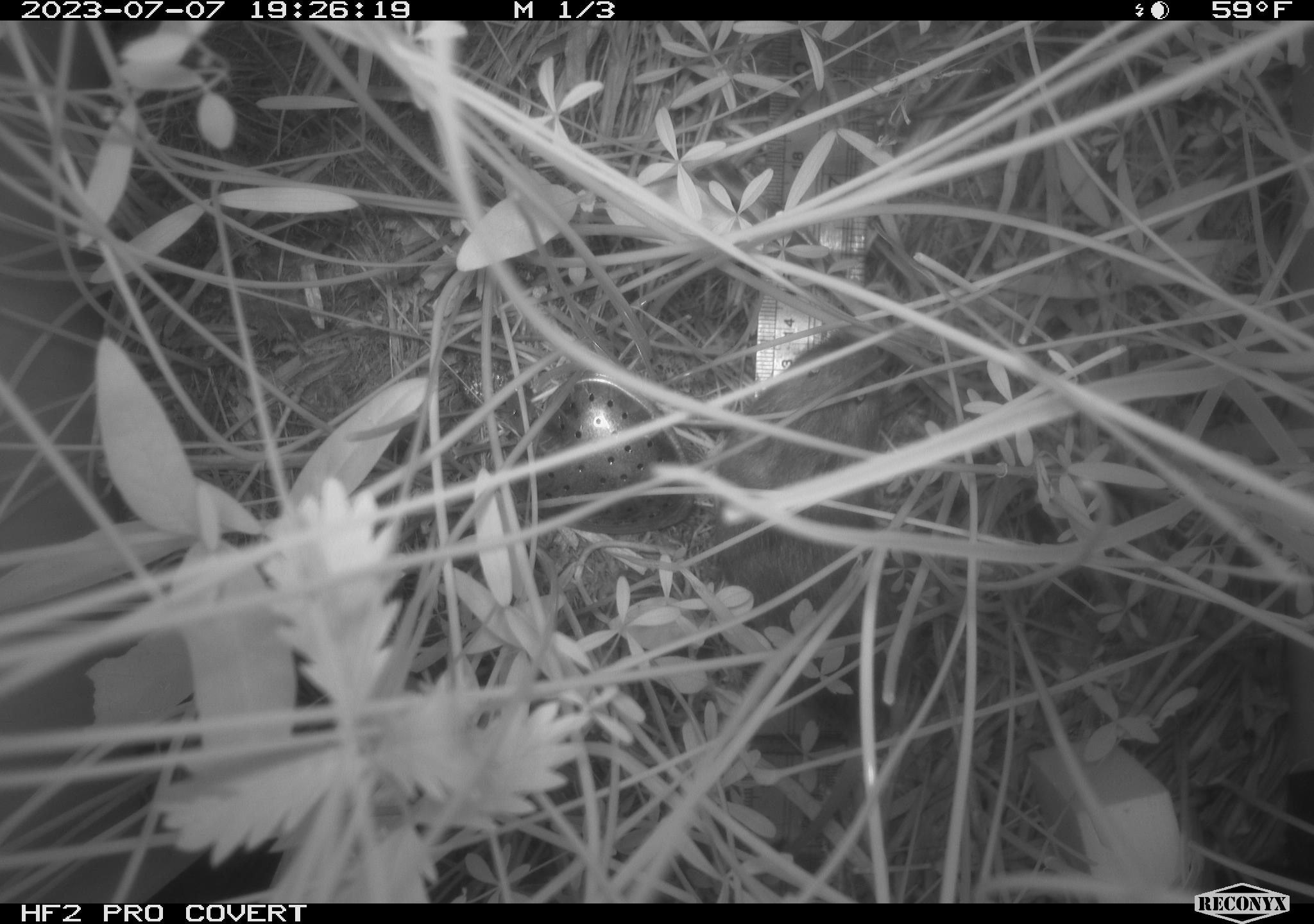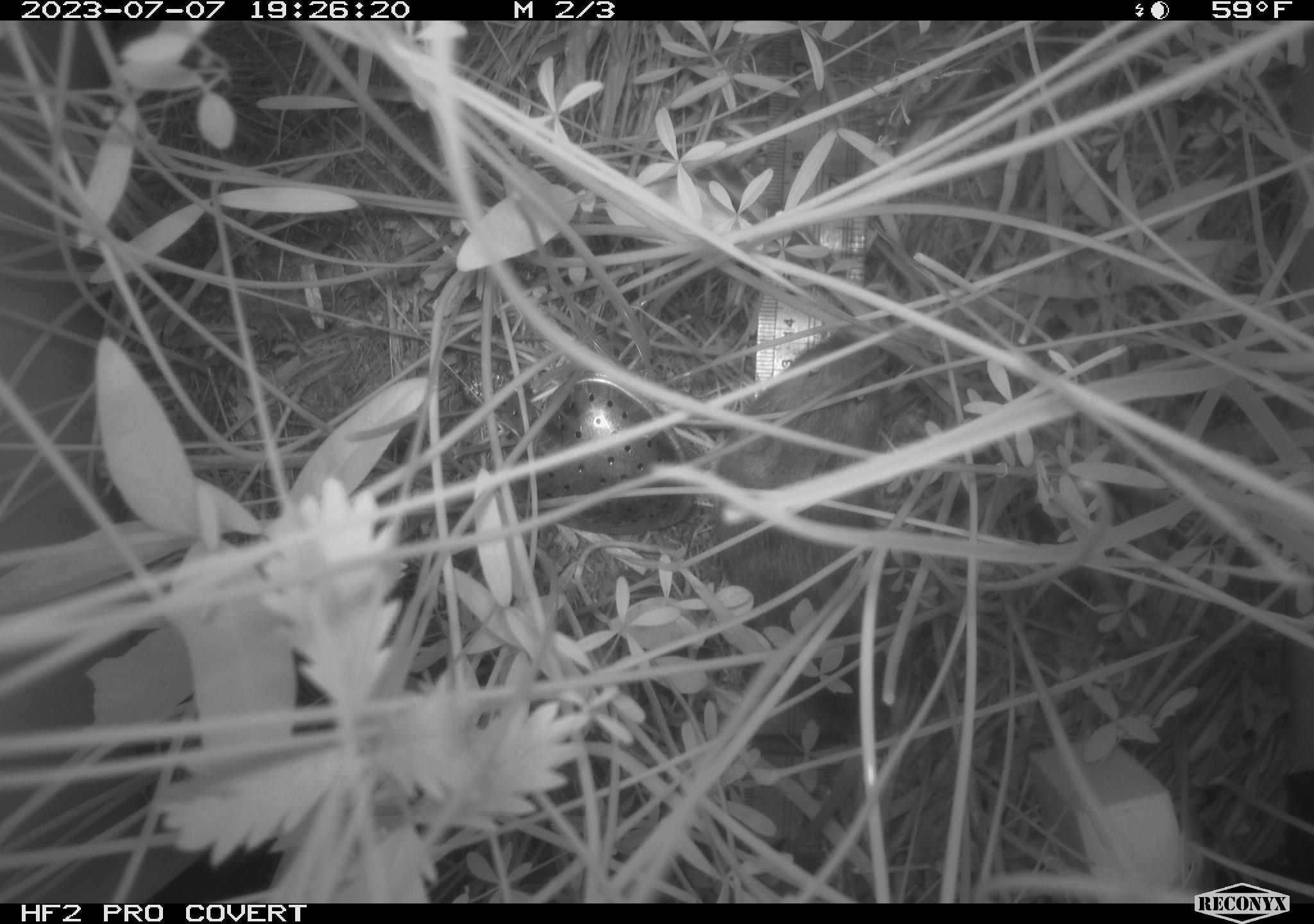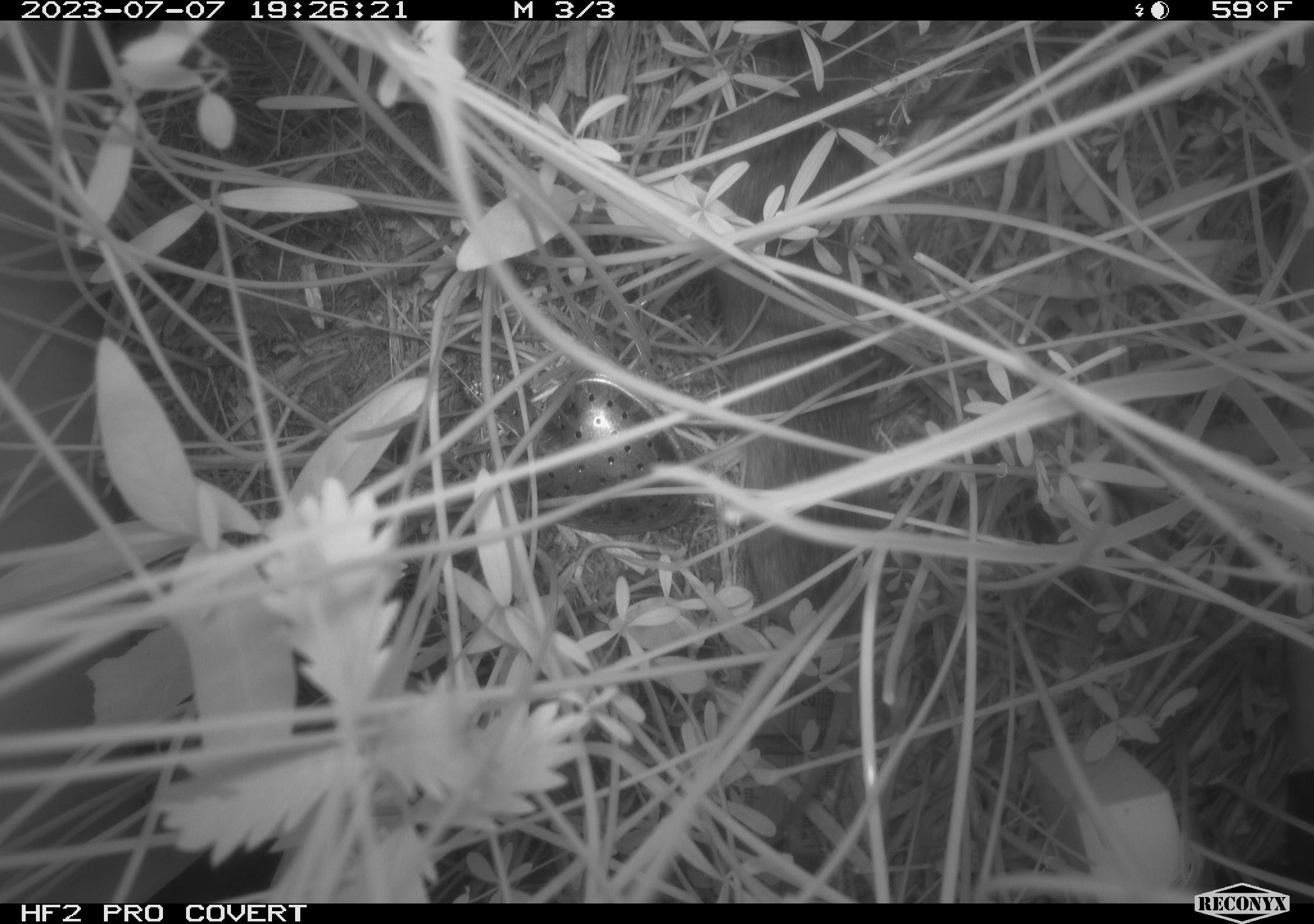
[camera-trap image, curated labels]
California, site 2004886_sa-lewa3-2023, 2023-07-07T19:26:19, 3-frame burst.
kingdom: Animalia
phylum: Chordata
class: Mammalia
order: Rodentia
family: Cricetidae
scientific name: Cricetidae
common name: hamsters, voles, lemmings, and allies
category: cricetidae family